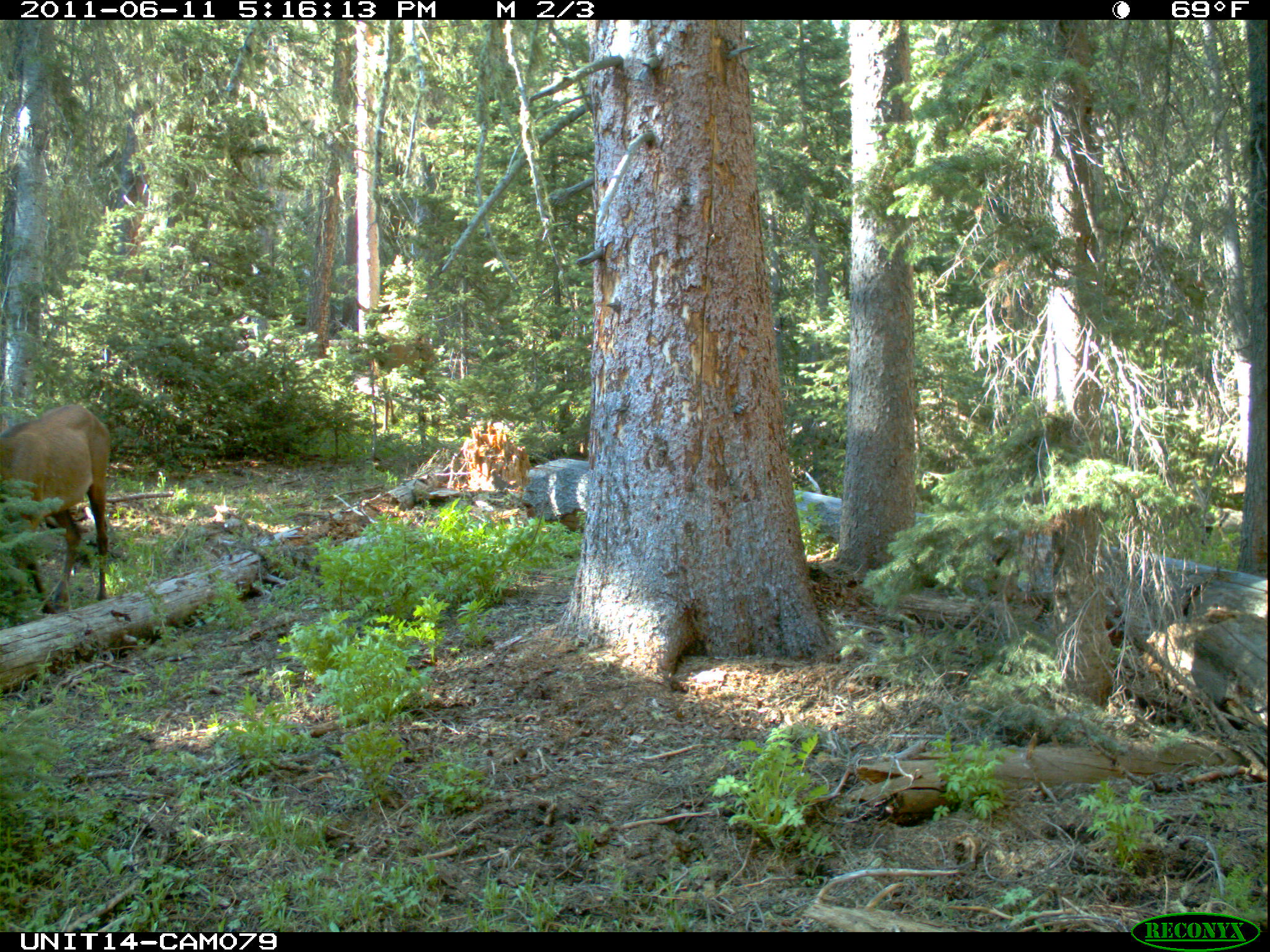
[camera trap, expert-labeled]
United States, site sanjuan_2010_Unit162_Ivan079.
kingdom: Animalia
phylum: Chordata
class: Mammalia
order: Artiodactyla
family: Cervidae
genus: Cervus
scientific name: Cervus elaphus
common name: red deer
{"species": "Cervus elaphus (red deer)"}